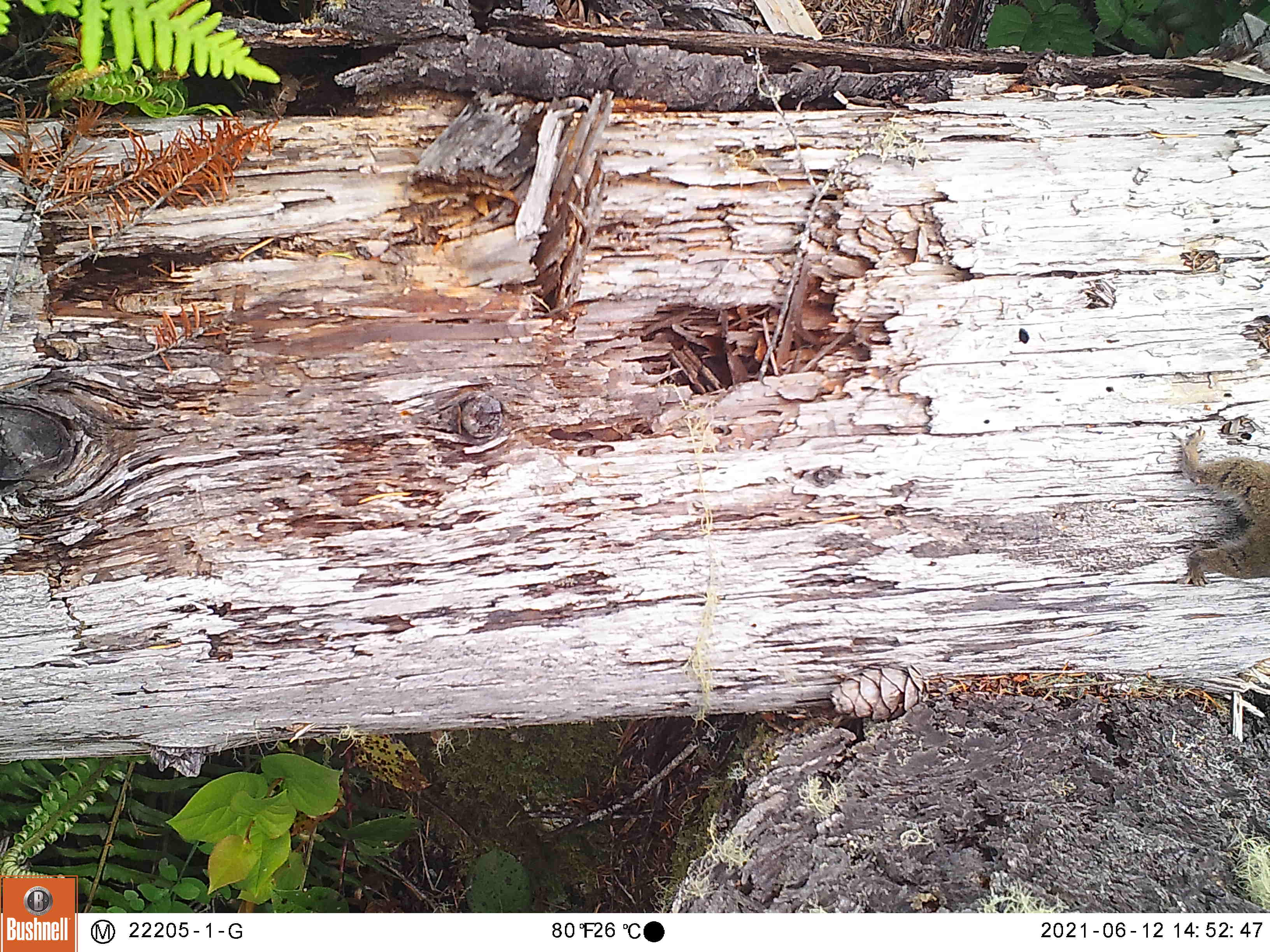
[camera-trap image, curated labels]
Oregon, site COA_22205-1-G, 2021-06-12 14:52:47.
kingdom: Animalia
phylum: Chordata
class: Mammalia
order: Rodentia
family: Sciuridae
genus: Neotamias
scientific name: Neotamias townsendii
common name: townsend's chipmunk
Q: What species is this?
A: Townsend's chipmunk (Neotamias townsendii).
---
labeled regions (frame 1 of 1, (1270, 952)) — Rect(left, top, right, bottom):
townsend's chipmunk: Rect(1147, 405, 1269, 609)